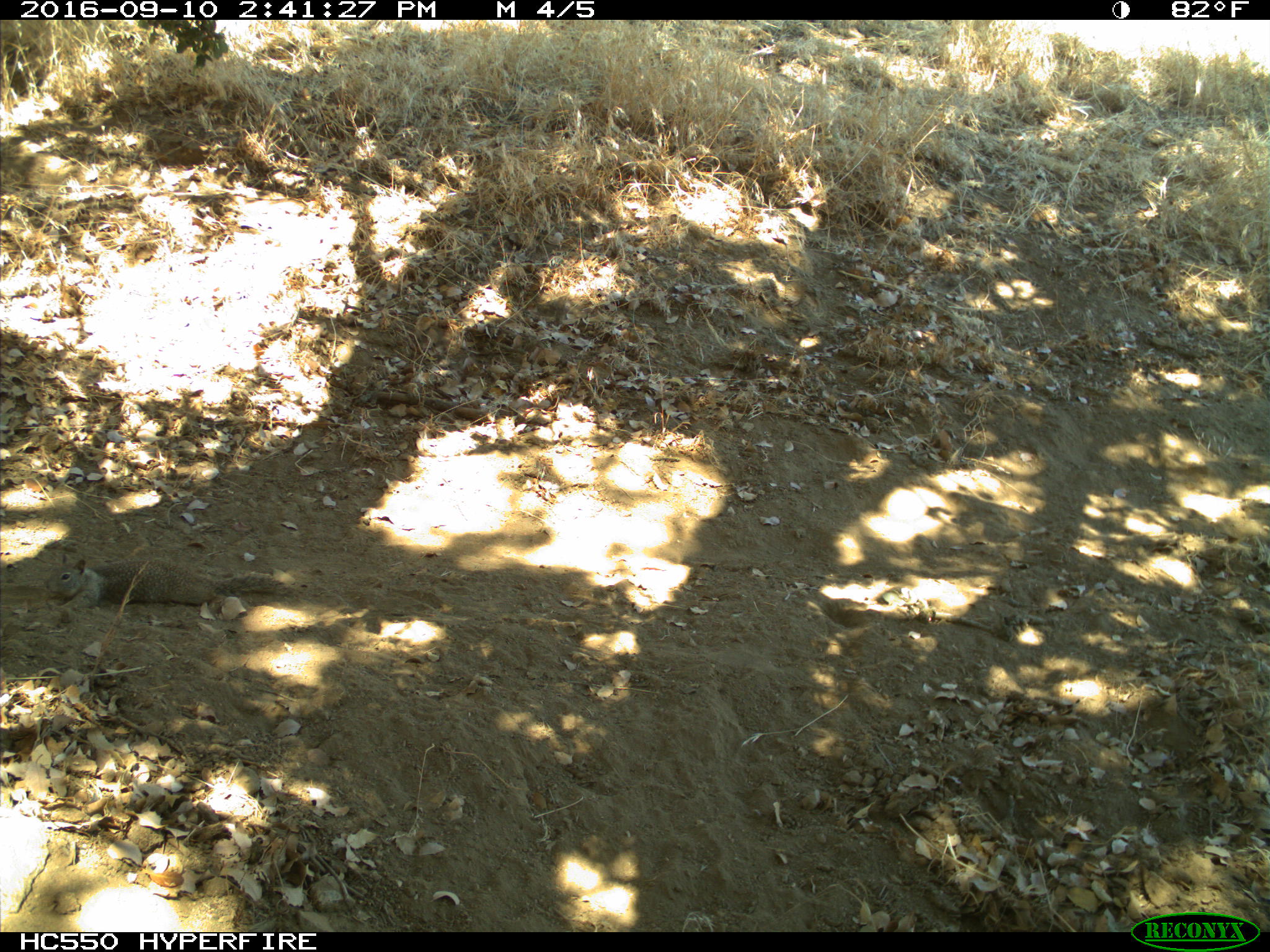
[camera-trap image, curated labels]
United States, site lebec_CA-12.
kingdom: Animalia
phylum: Chordata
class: Mammalia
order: Rodentia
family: Sciuridae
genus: Otospermophilus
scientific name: Otospermophilus beecheyi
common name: california ground squirrel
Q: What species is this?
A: Otospermophilus beecheyi (california ground squirrel).